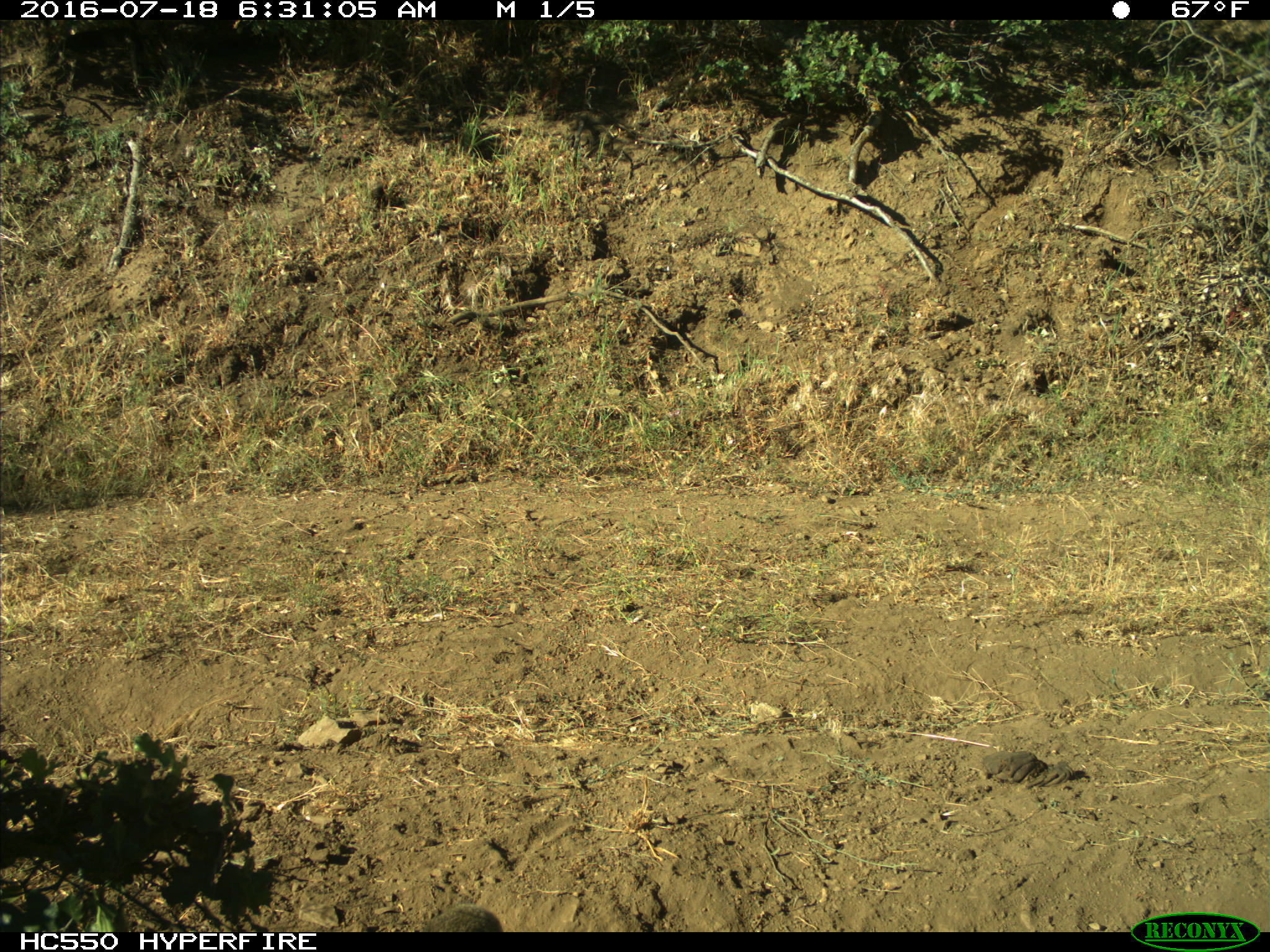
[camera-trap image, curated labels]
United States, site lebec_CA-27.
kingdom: Animalia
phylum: Chordata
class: Mammalia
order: Lagomorpha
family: Leporidae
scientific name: Leporidae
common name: rabbits and hares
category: unidentified rabbit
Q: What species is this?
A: Unidentified rabbit (rabbits and hares) (Leporidae).